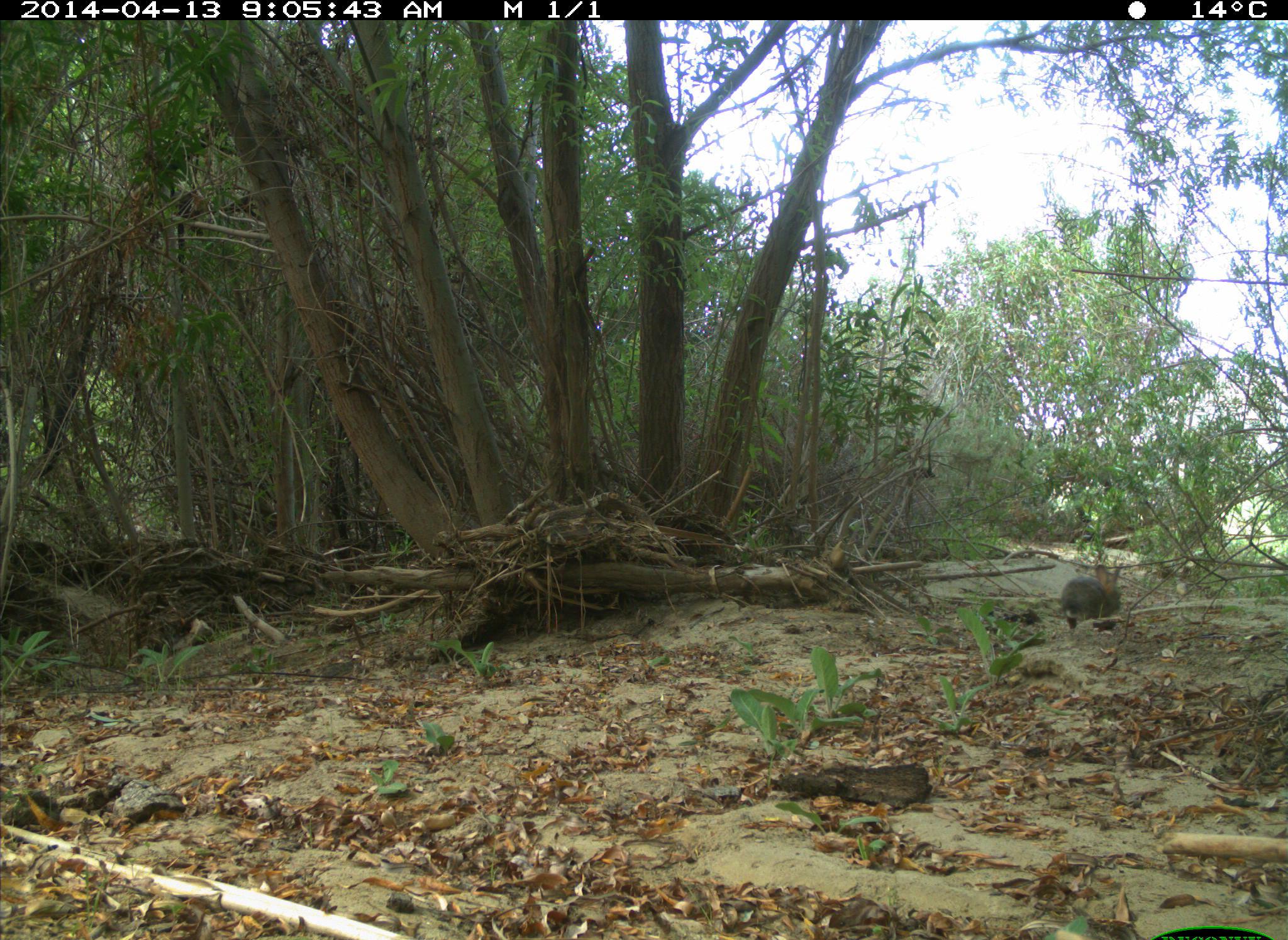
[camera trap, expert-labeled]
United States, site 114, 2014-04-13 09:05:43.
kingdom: Animalia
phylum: Chordata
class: Mammalia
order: Lagomorpha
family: Leporidae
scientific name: Leporidae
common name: rabbits and hares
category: rabbit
Rabbit (rabbits and hares) (Leporidae).